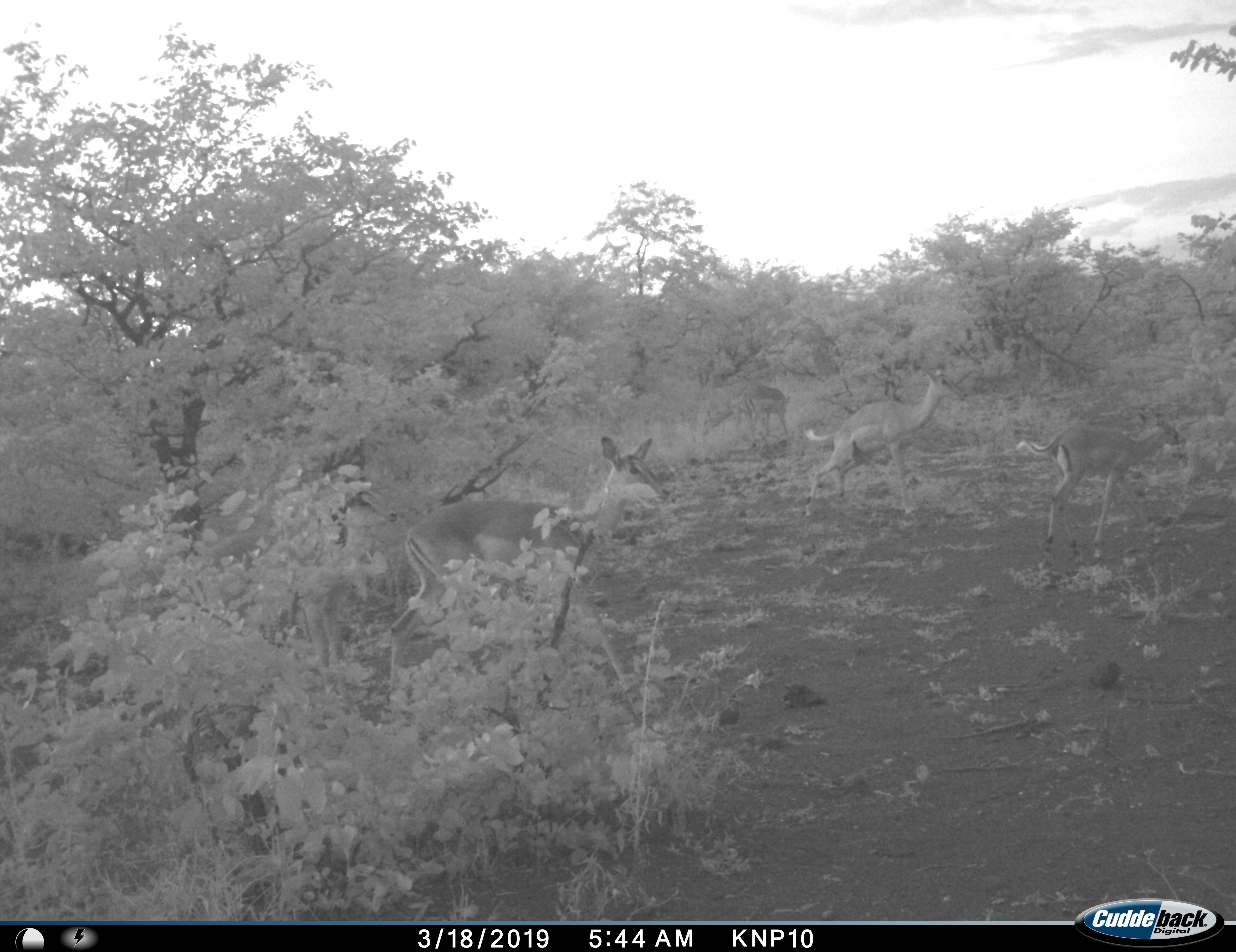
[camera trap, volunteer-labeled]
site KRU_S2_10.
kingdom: Animalia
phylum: Chordata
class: Mammalia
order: Artiodactyla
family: Bovidae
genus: Aepyceros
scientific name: Aepyceros melampus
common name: impala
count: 4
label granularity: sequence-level